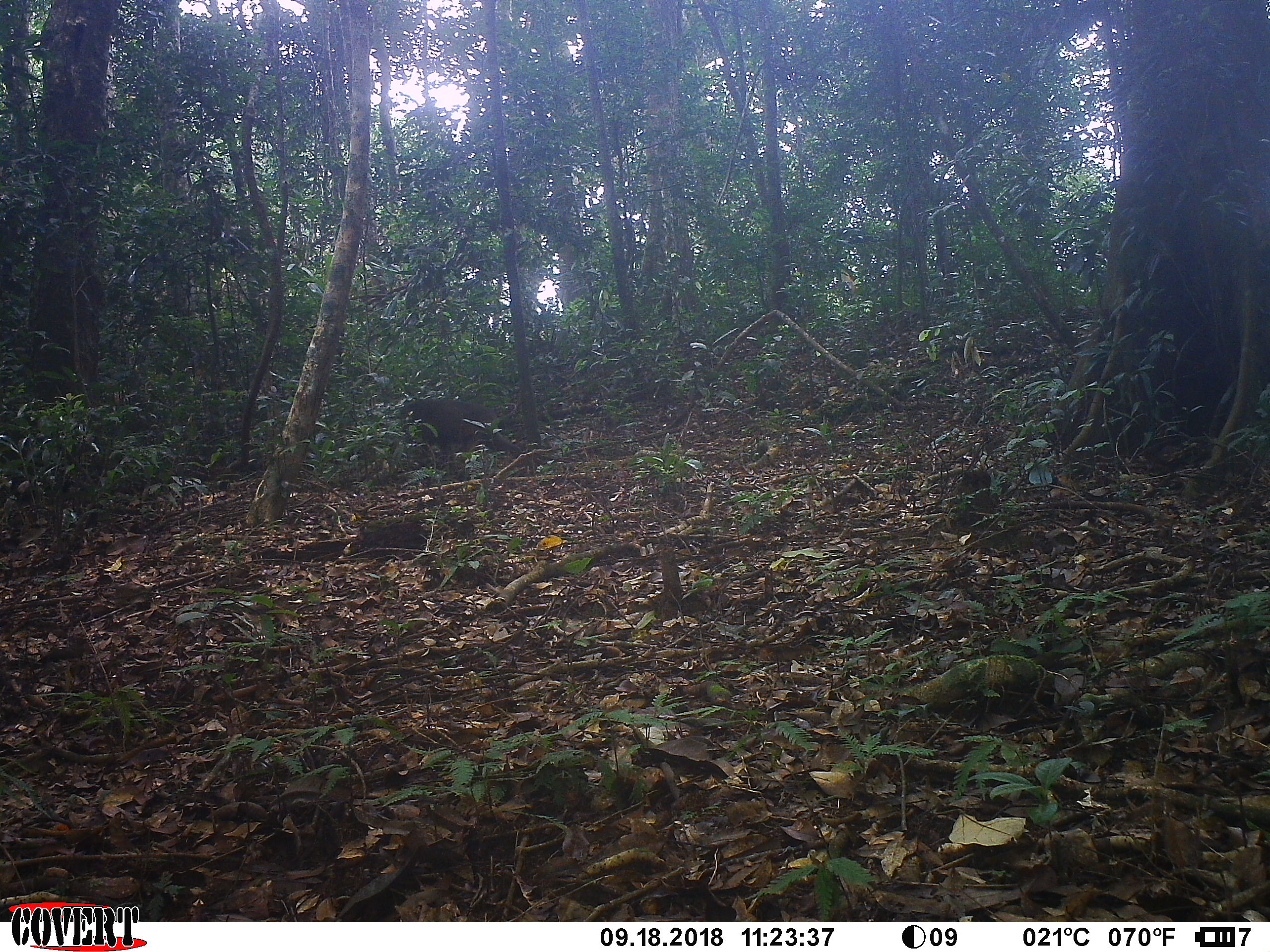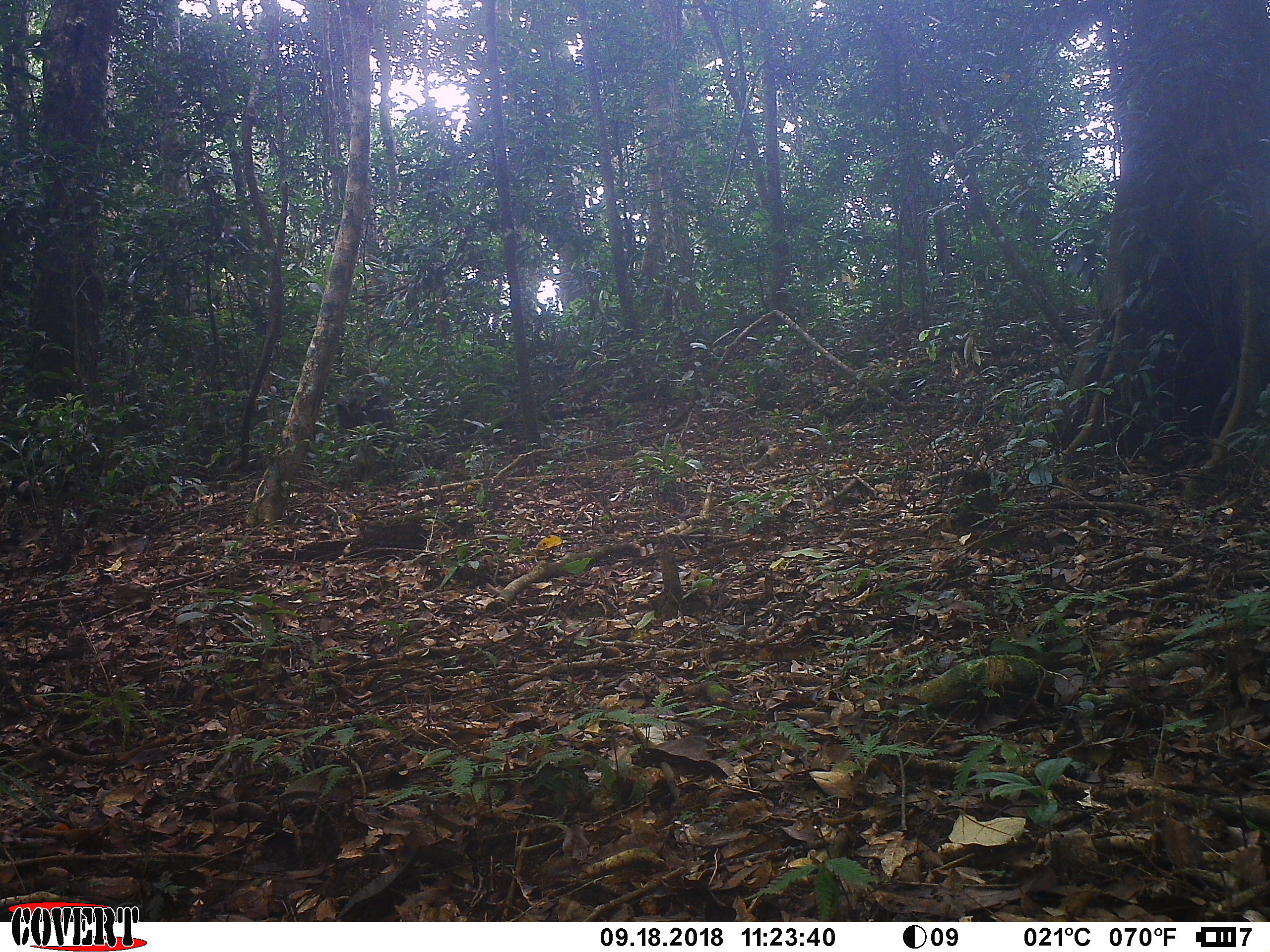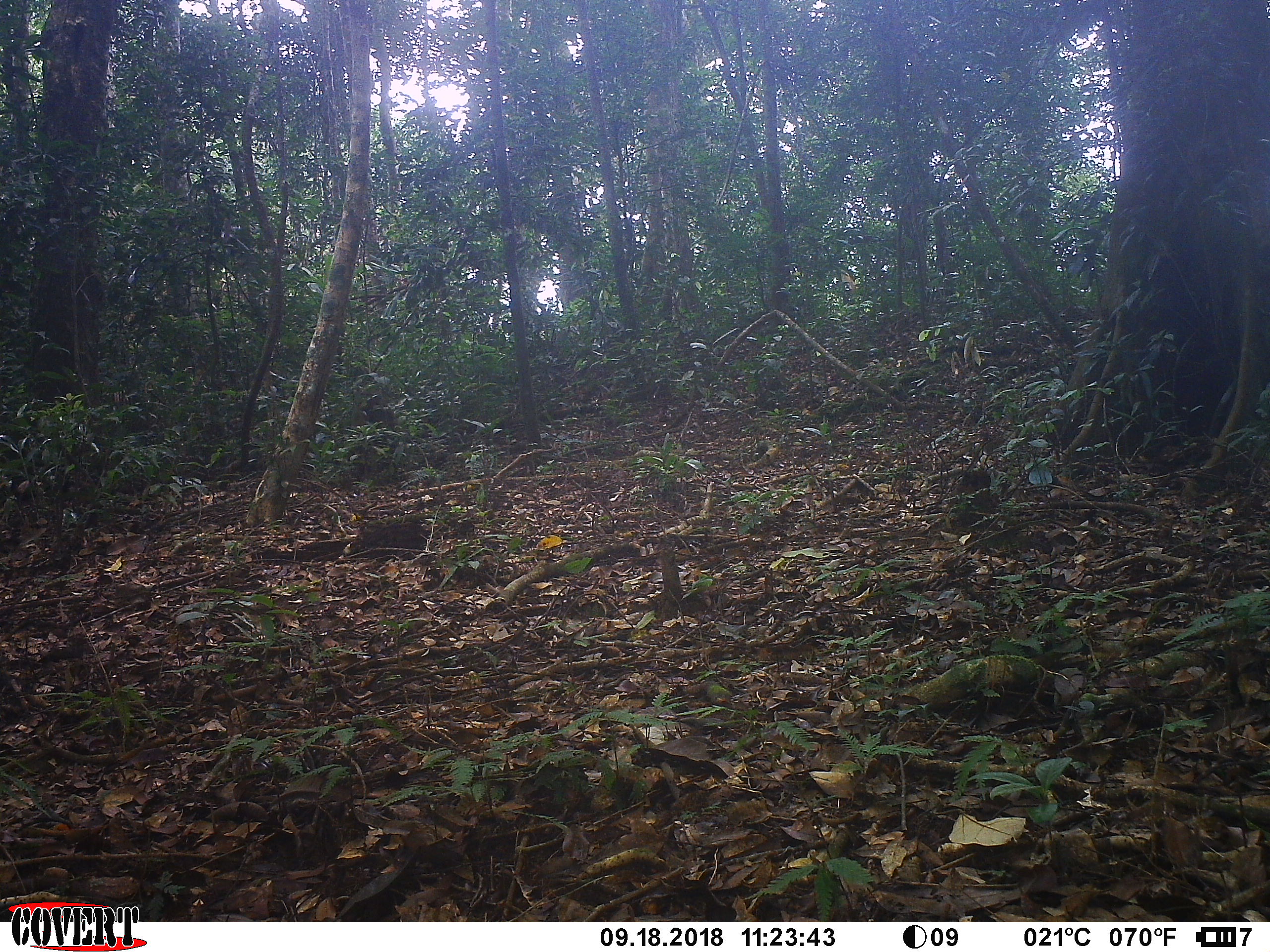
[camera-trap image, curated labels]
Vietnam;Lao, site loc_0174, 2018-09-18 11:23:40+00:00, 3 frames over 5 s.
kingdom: Animalia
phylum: Chordata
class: Mammalia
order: Primates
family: Cercopithecidae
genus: Macaca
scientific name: Macaca arctoides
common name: stump-tailed macaque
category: stump tailed macaque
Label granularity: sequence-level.